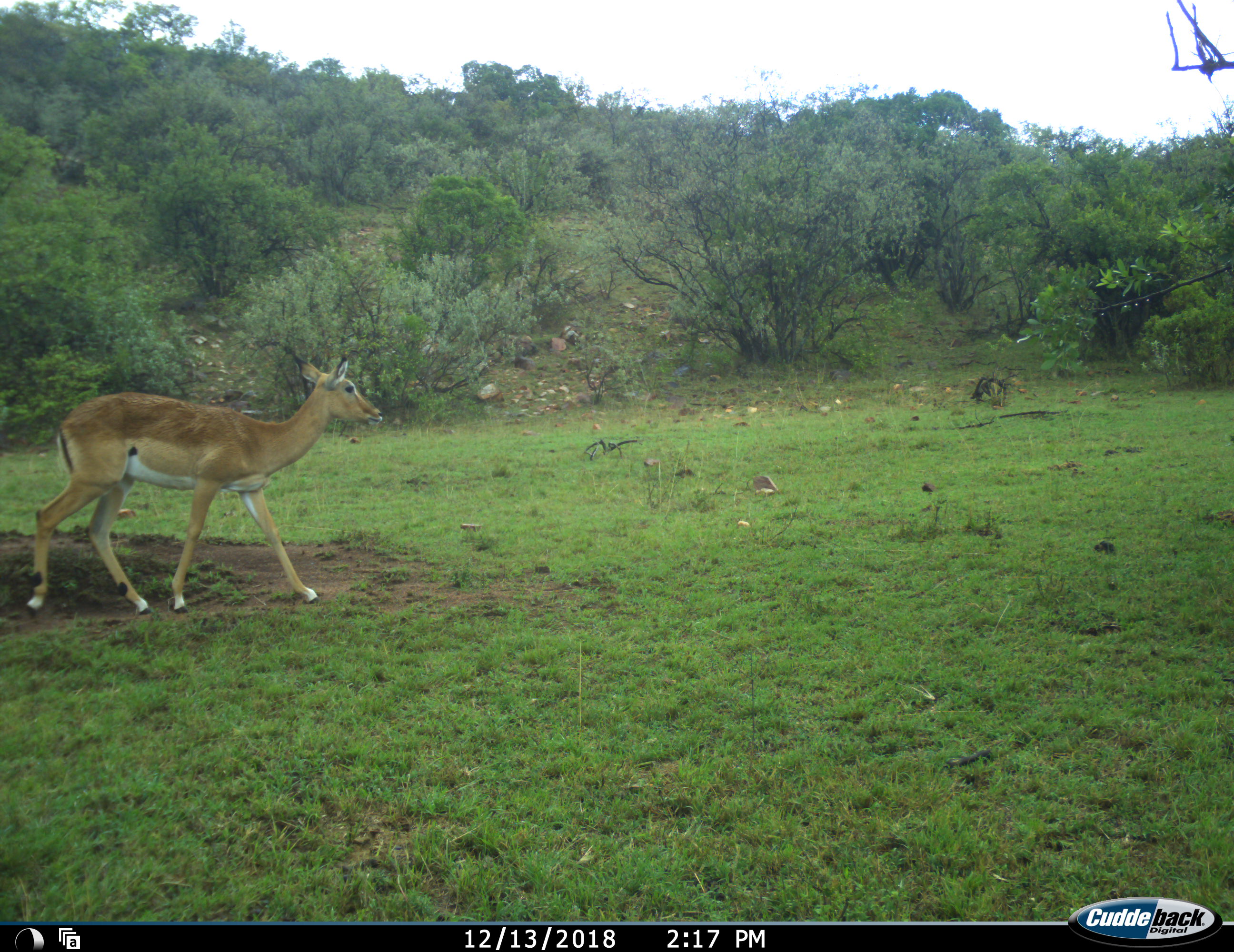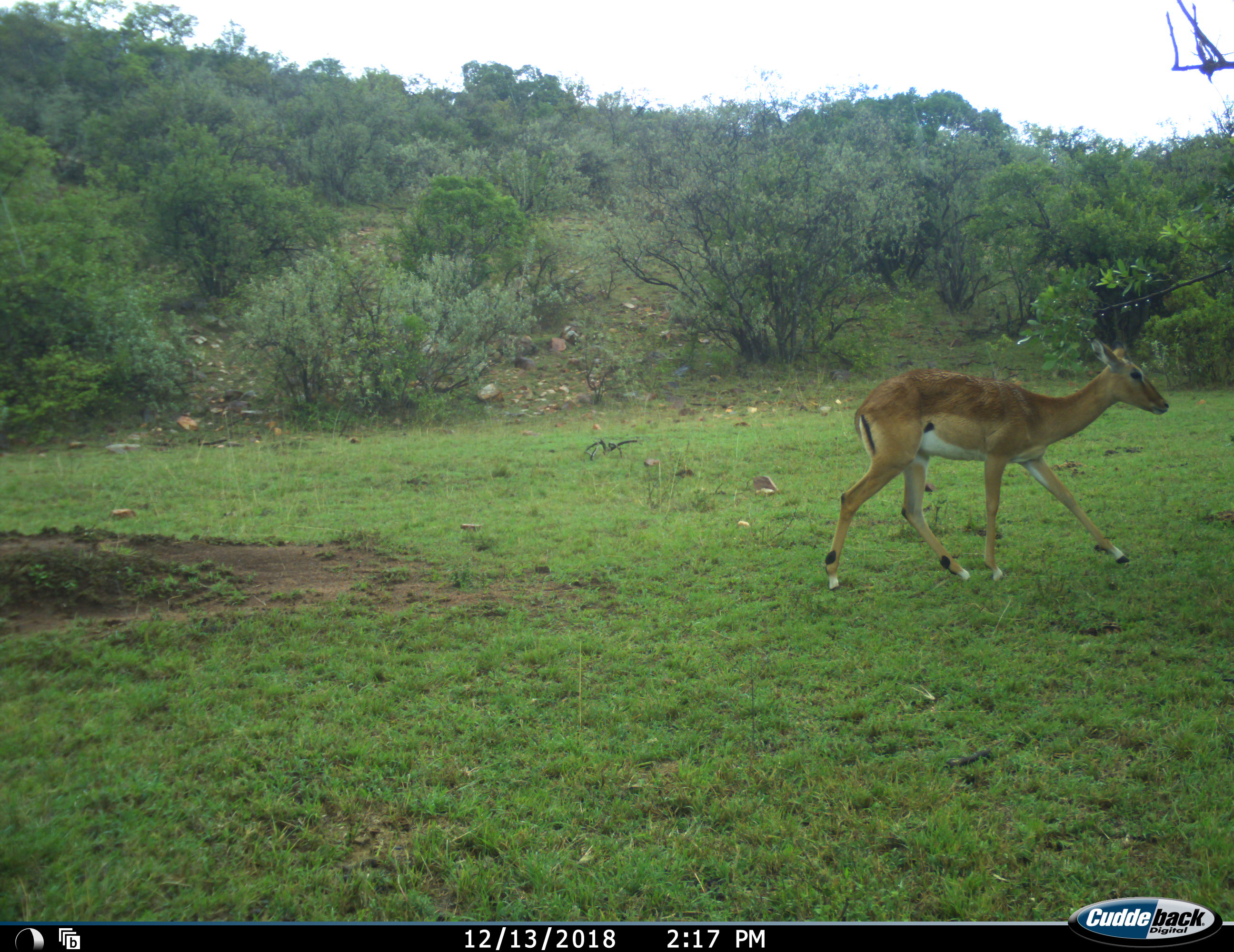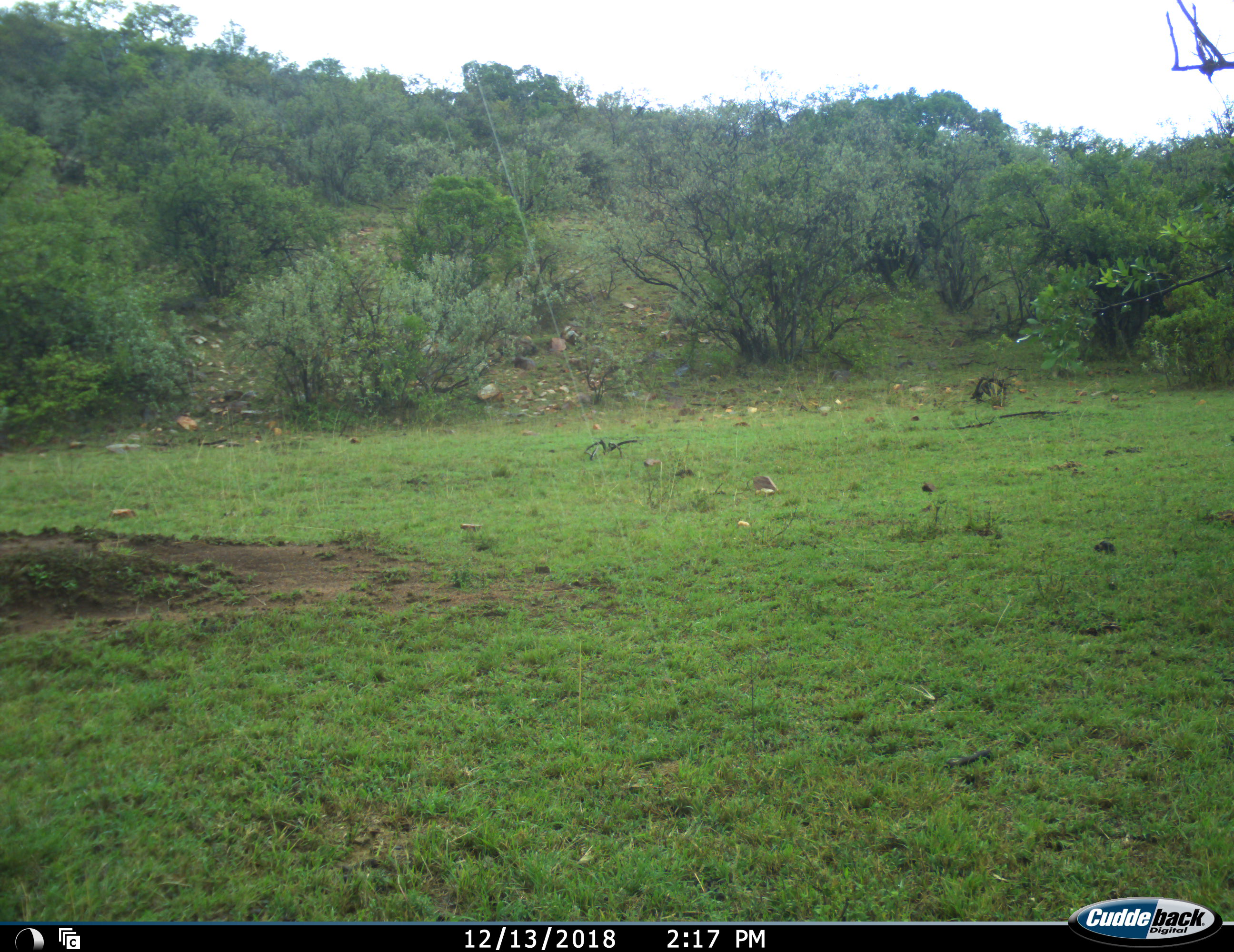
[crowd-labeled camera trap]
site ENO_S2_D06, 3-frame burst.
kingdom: Animalia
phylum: Chordata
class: Mammalia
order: Artiodactyla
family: Bovidae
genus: Aepyceros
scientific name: Aepyceros melampus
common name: impala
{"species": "impala (Aepyceros melampus)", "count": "1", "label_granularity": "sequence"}